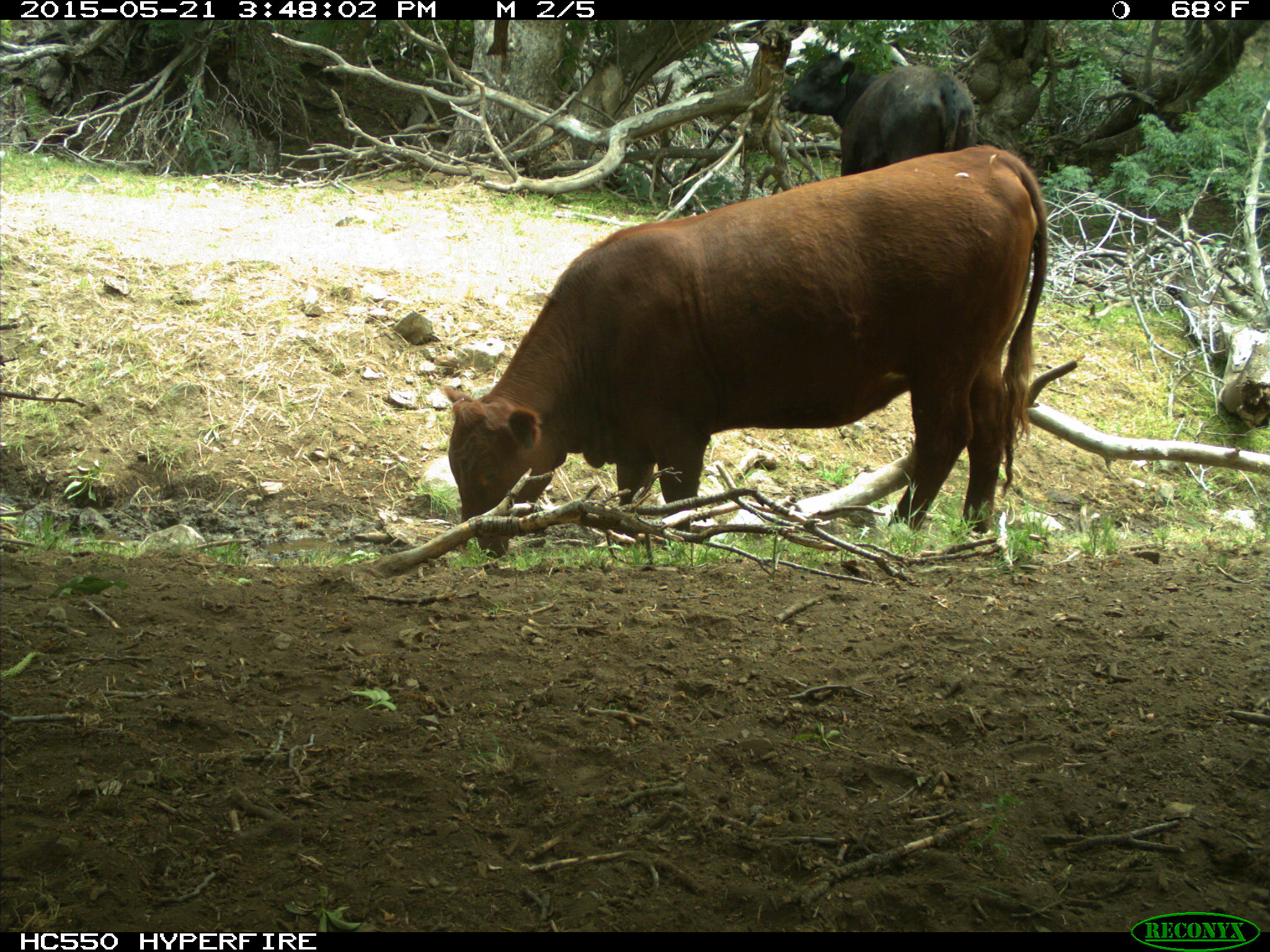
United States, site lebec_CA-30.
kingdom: Animalia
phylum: Chordata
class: Mammalia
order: Artiodactyla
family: Bovidae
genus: Bos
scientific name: Bos taurus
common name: domestic cow